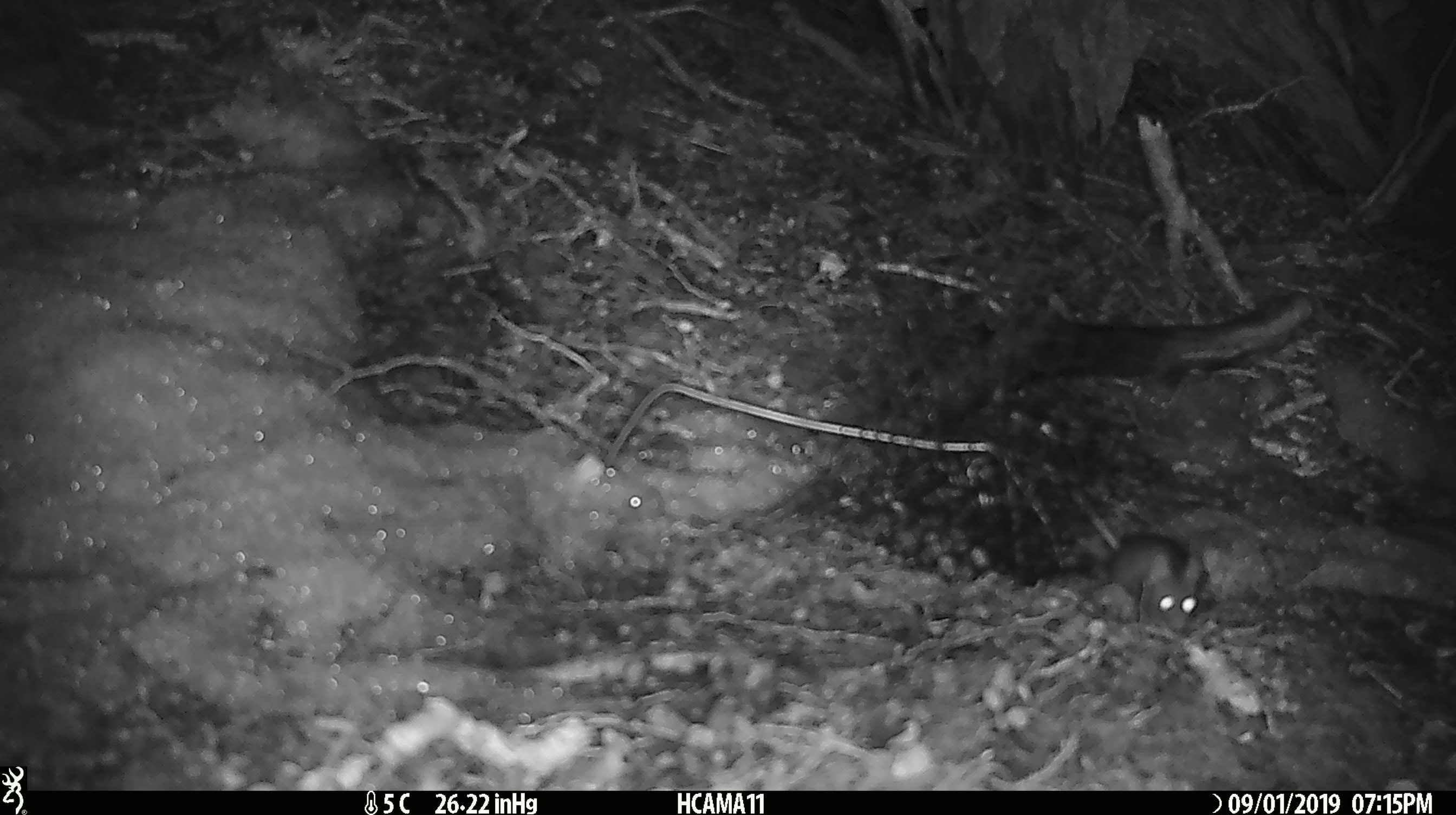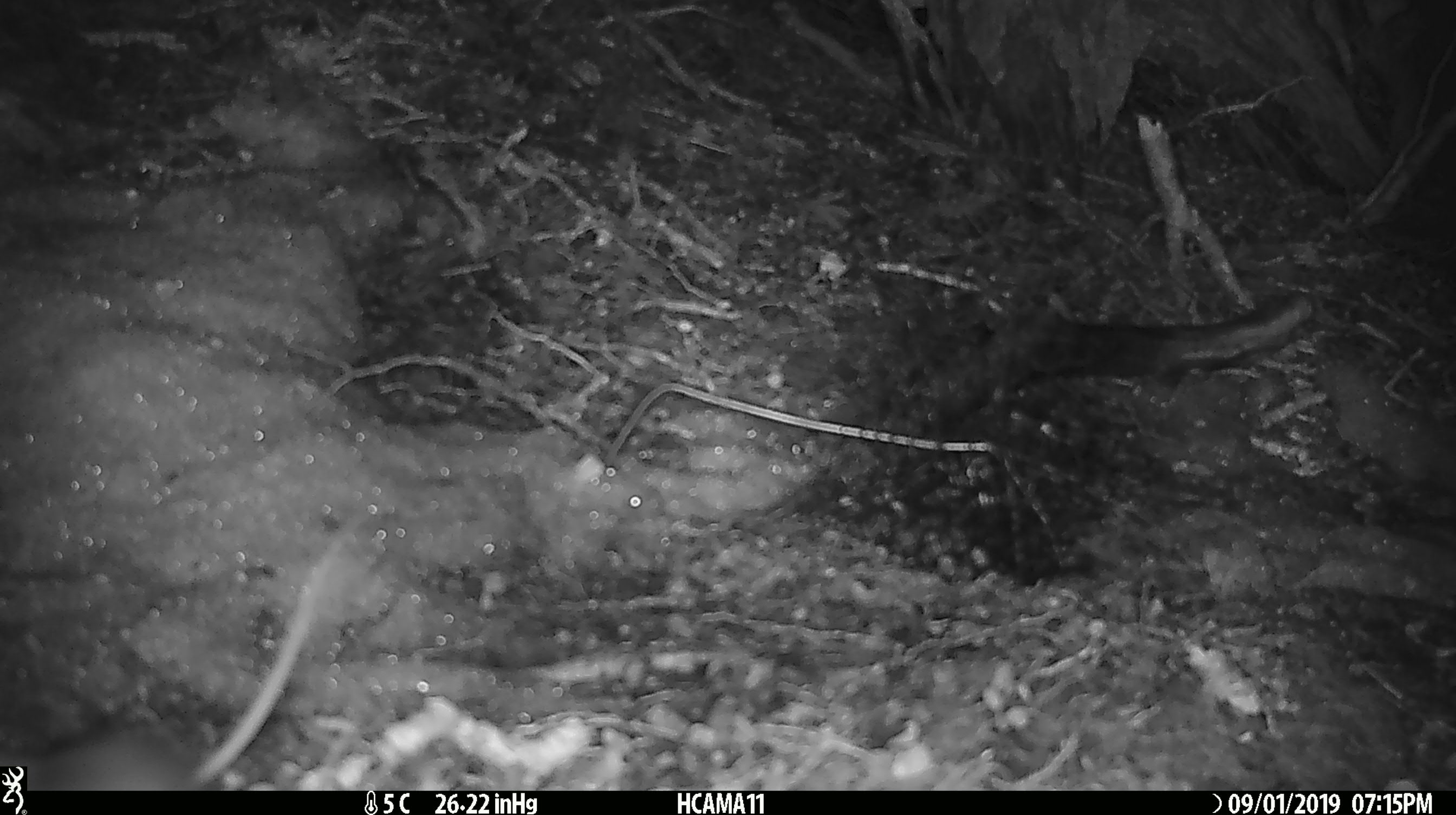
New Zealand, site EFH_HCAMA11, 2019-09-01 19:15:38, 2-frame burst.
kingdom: Animalia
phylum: Chordata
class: Mammalia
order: Rodentia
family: Muridae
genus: Mus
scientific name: Mus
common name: mouse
Mouse (Mus).